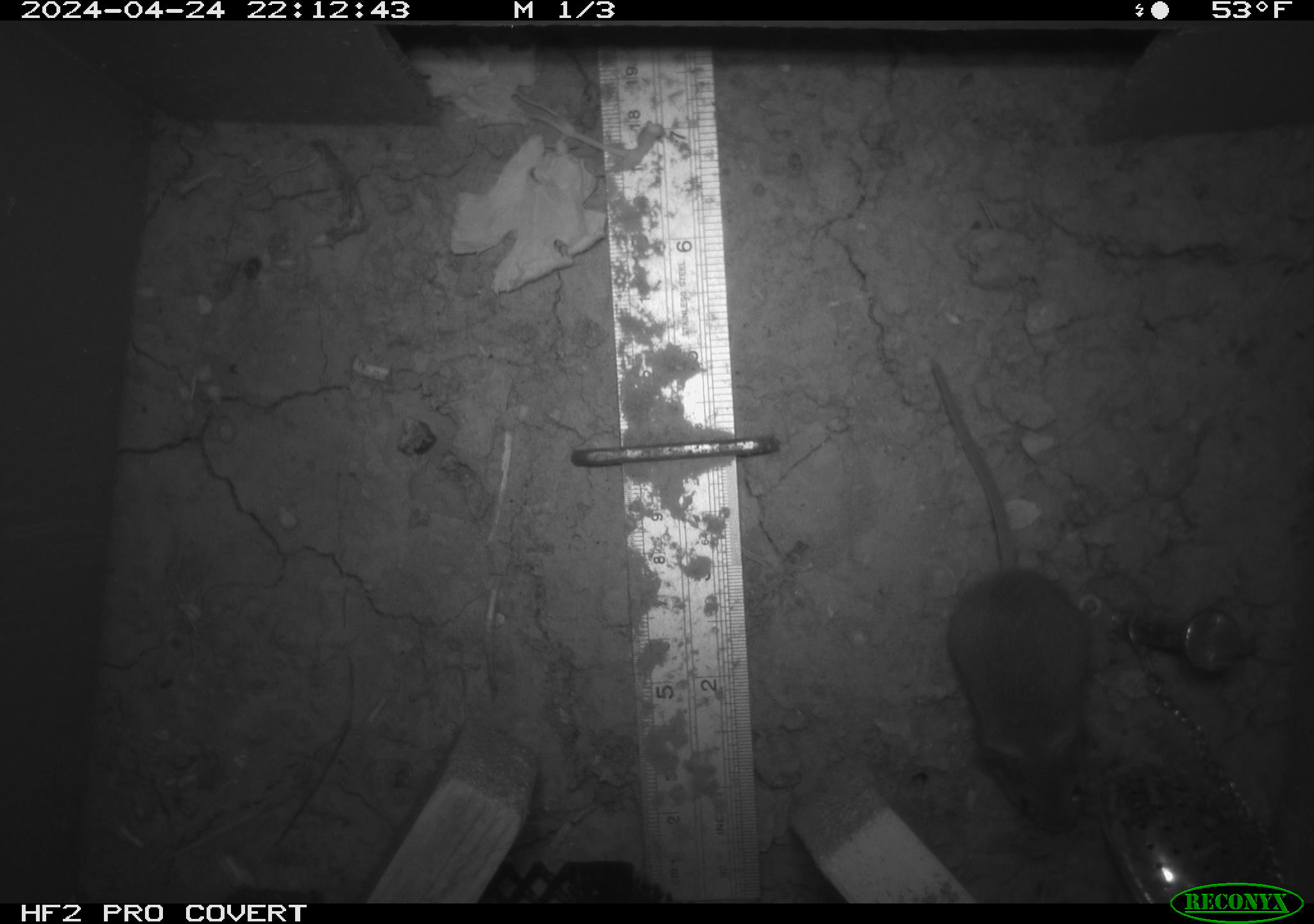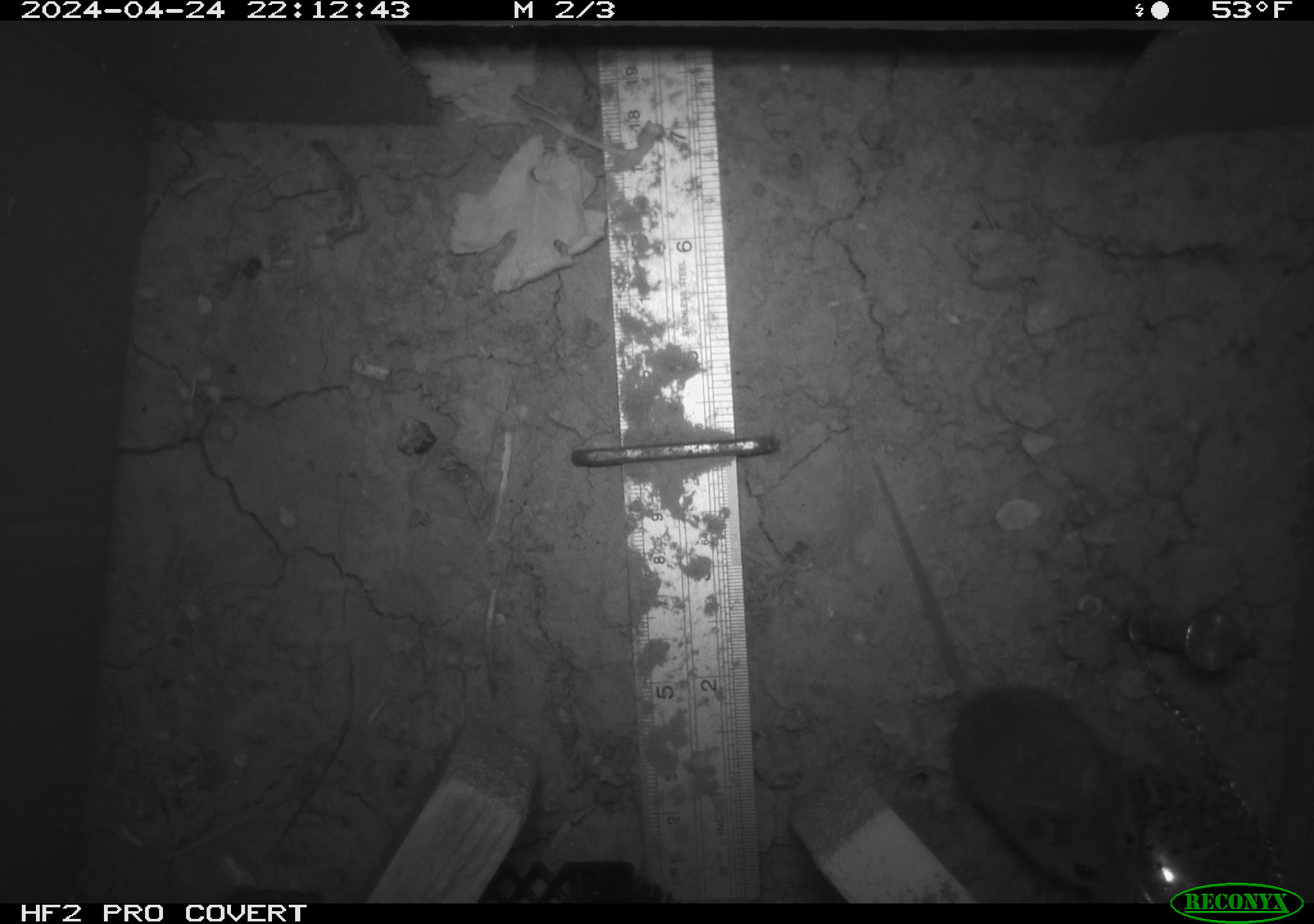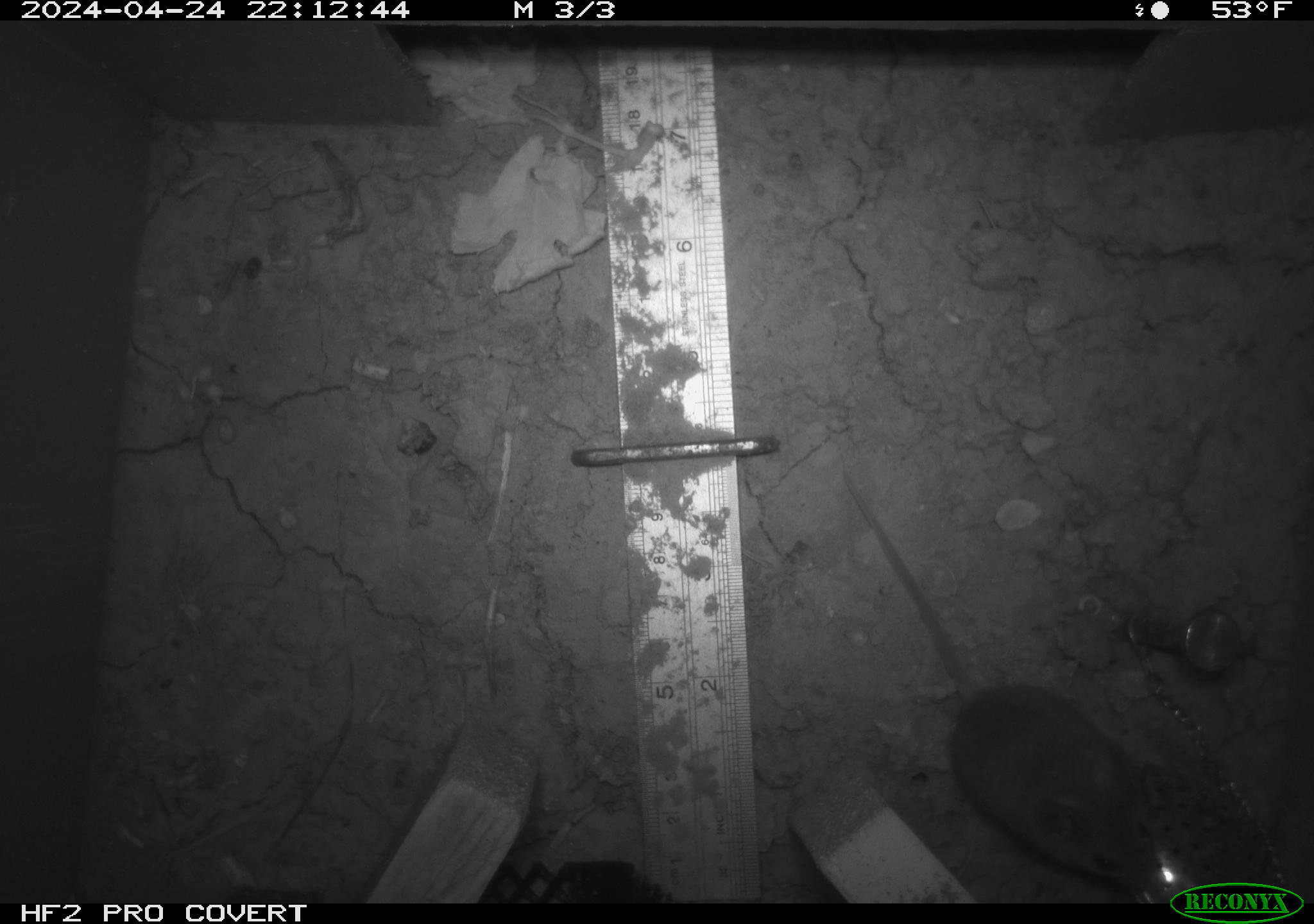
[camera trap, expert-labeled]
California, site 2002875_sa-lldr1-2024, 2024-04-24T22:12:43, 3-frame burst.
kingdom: Animalia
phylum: Chordata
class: Mammalia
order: Rodentia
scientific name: Rodentia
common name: mouse species